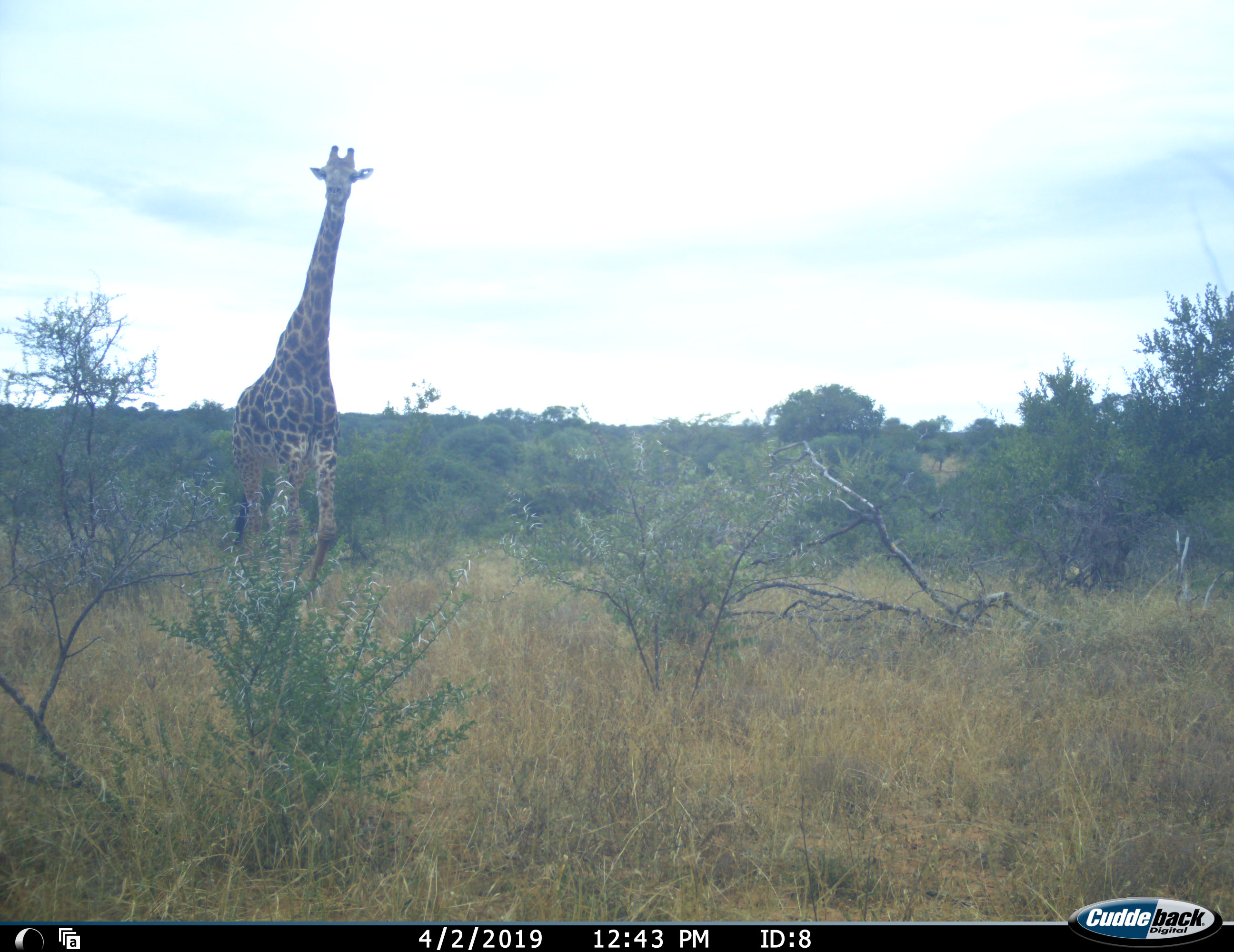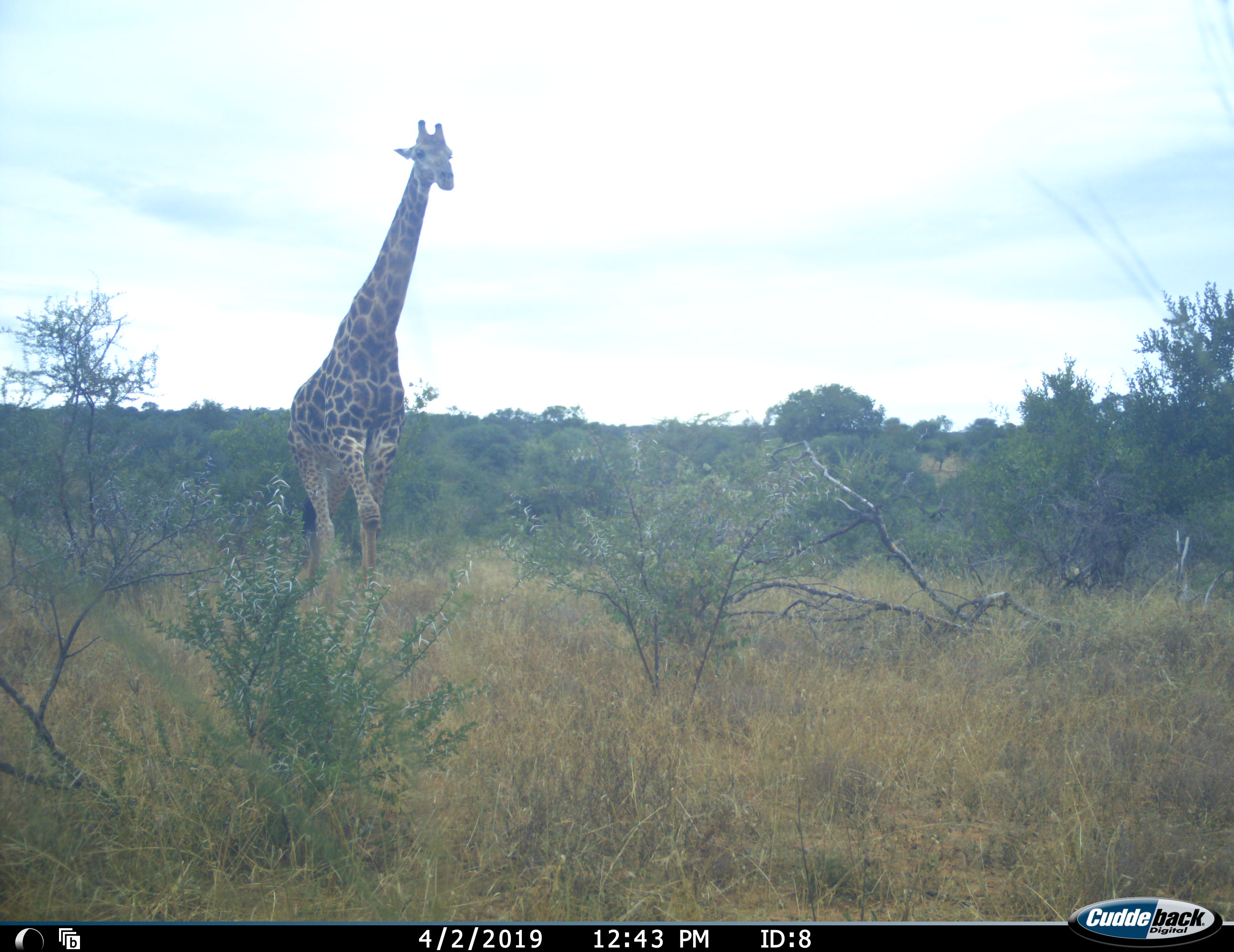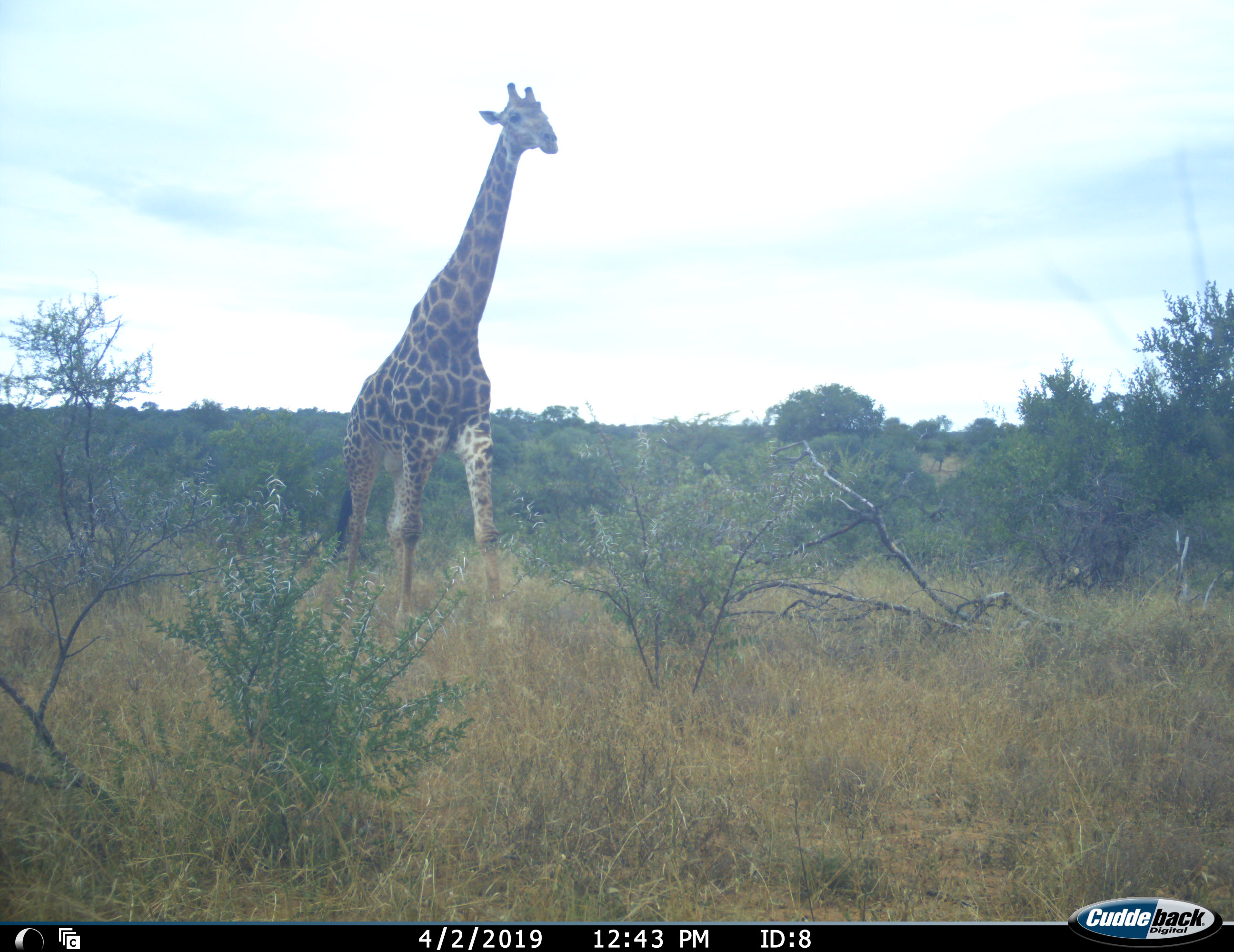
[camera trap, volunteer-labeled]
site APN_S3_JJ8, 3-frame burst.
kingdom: Animalia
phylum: Chordata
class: Mammalia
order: Artiodactyla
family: Giraffidae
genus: Giraffa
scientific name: Giraffa camelopardalis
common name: giraffe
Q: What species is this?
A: Giraffe (Giraffa camelopardalis).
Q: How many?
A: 1.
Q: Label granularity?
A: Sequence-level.